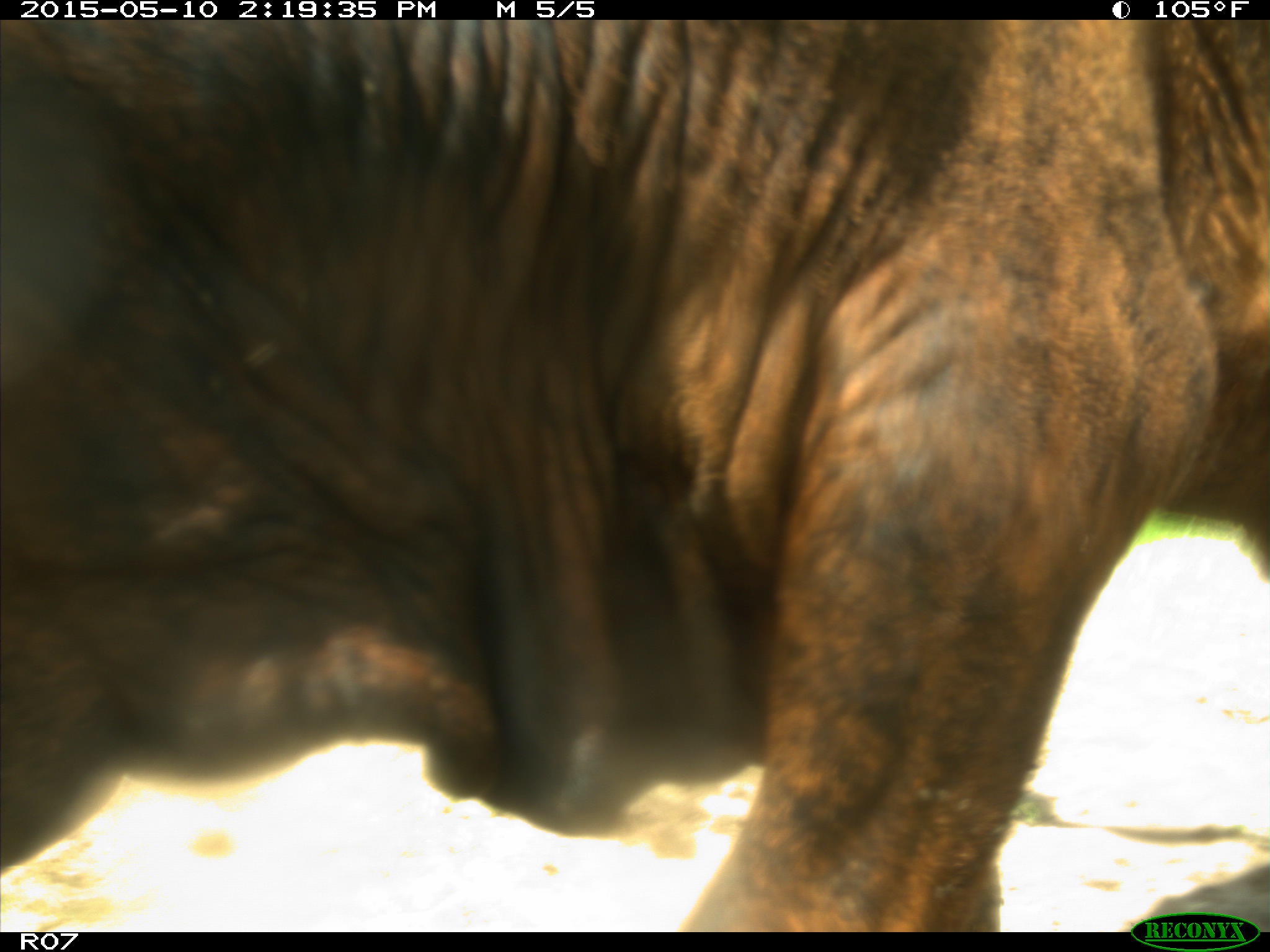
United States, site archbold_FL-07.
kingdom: Animalia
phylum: Chordata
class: Mammalia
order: Artiodactyla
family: Bovidae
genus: Bos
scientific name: Bos taurus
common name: domestic cow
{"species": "Bos taurus (domestic cow)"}